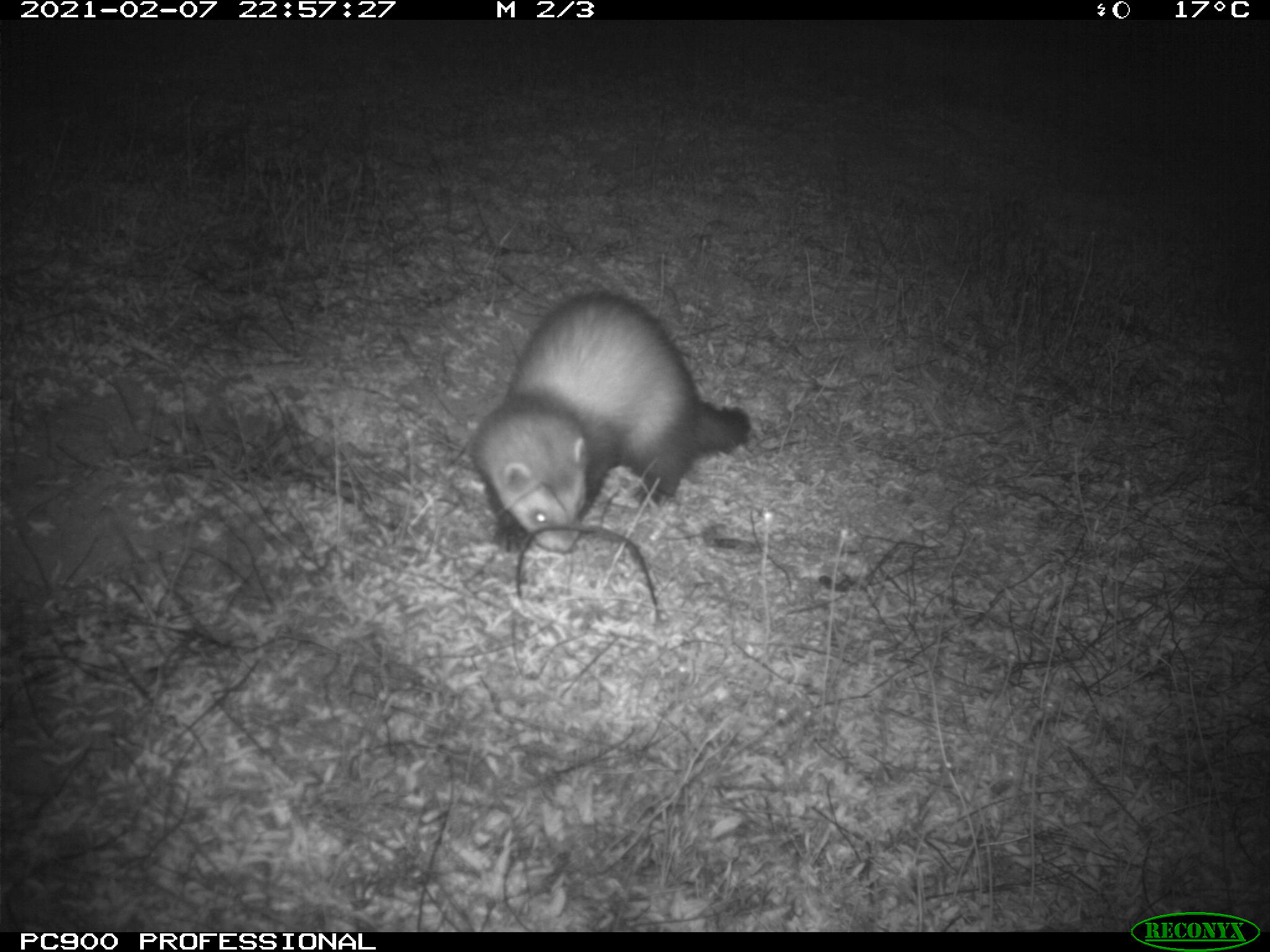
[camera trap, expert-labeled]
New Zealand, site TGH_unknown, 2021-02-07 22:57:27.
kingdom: Animalia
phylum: Chordata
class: Mammalia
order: Carnivora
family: Mustelidae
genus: Mustela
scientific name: Mustela furo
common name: ferret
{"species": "ferret (Mustela furo)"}